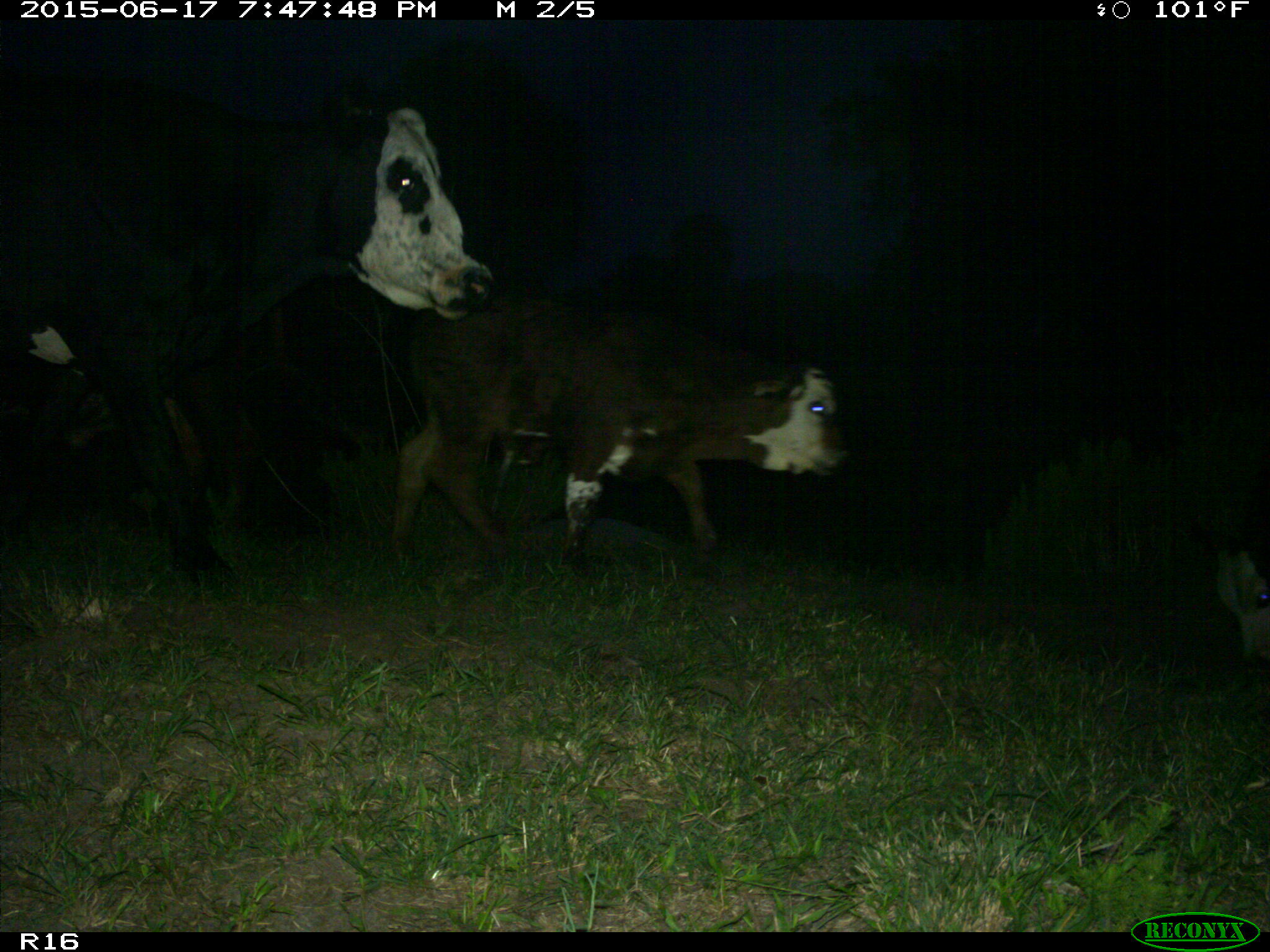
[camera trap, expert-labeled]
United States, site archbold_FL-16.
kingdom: Animalia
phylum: Chordata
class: Mammalia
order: Artiodactyla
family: Bovidae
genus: Bos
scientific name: Bos taurus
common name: domestic cow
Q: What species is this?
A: Bos taurus (domestic cow).